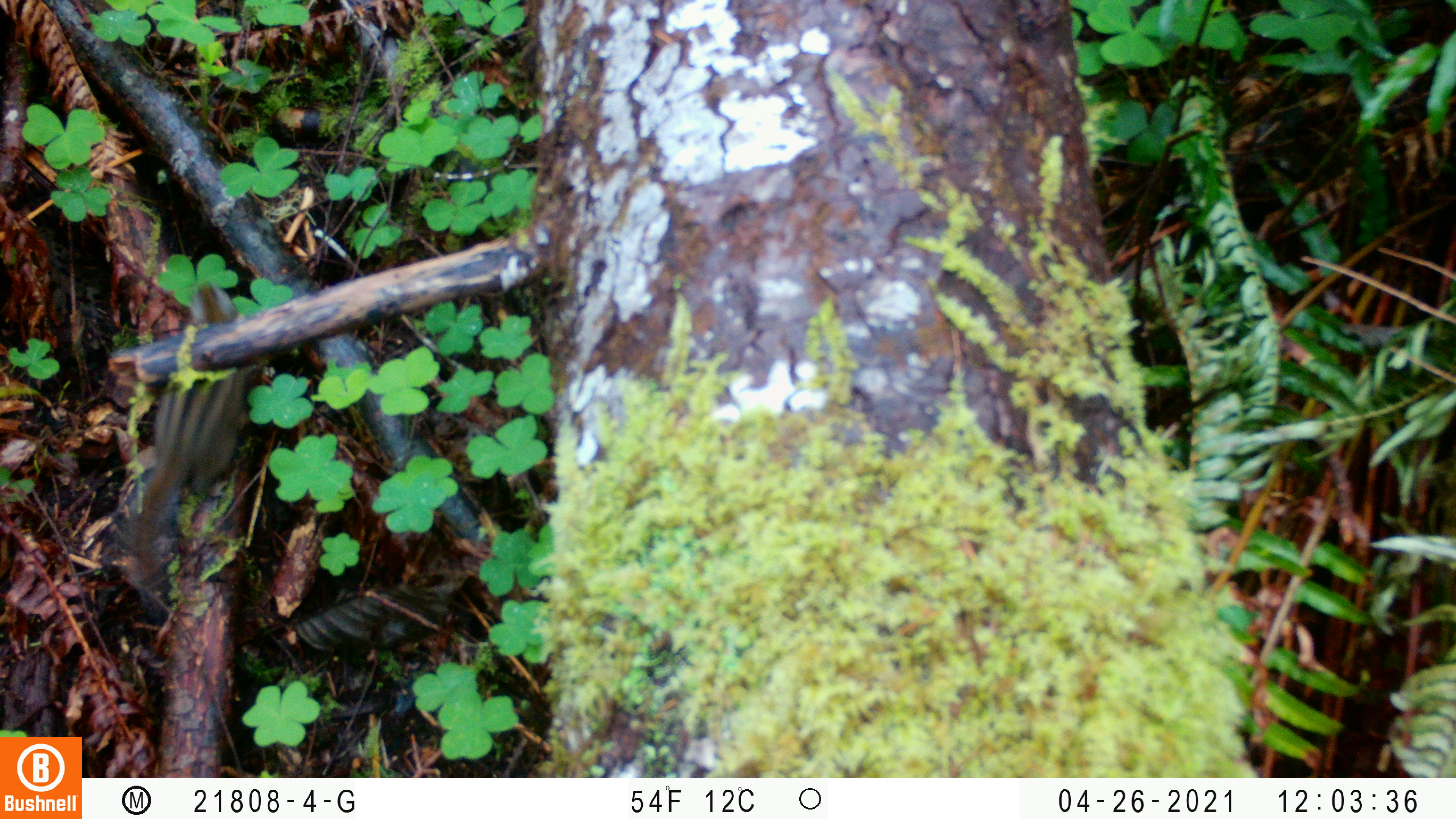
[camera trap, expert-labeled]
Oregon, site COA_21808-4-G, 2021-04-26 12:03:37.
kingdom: Animalia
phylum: Chordata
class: Mammalia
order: Rodentia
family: Sciuridae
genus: Neotamias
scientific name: Neotamias townsendii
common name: townsend's chipmunk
Townsend's chipmunk (Neotamias townsendii).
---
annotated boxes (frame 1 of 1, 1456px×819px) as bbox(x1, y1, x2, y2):
townsend's chipmunk: bbox(122, 279, 245, 596)